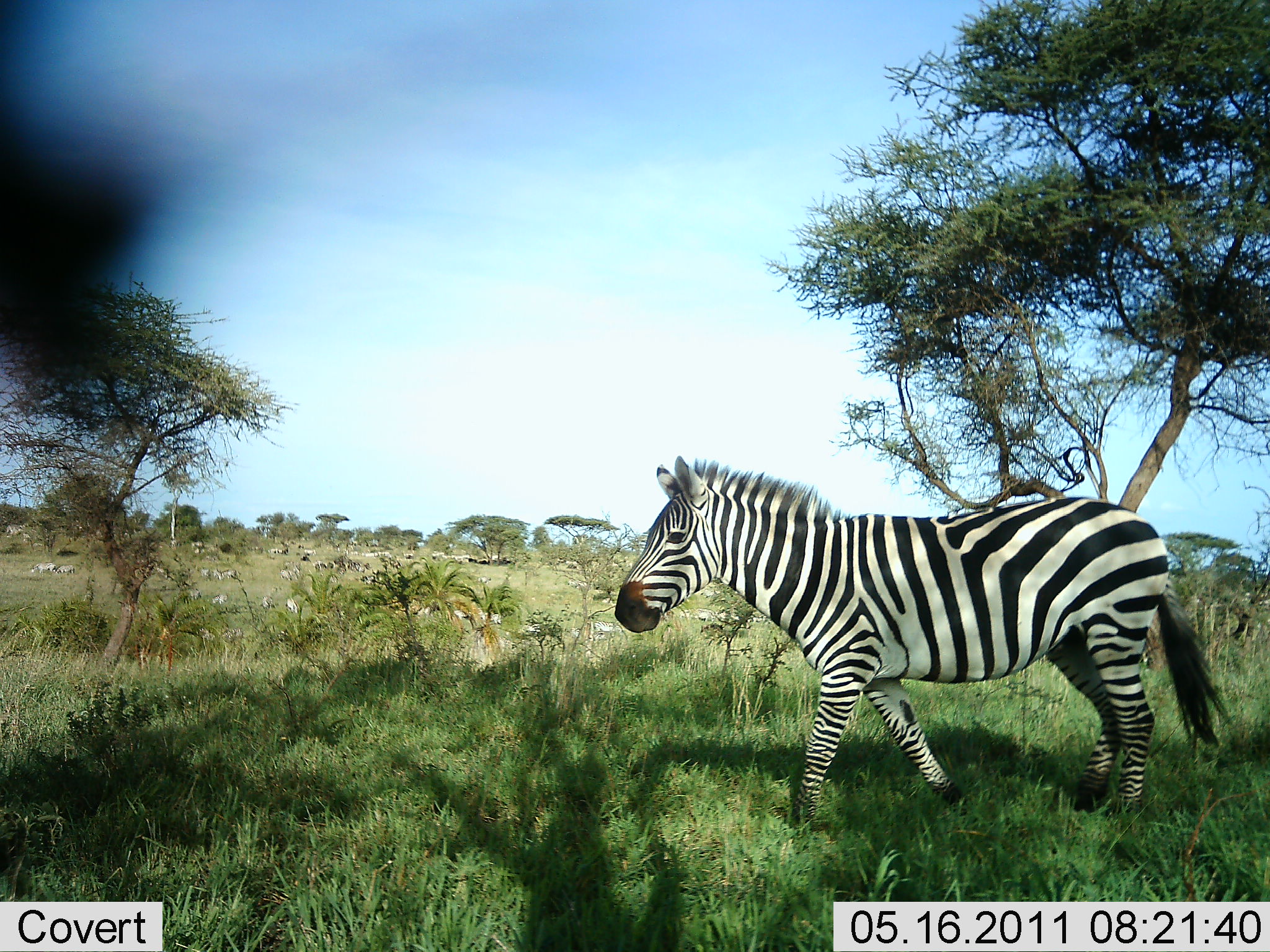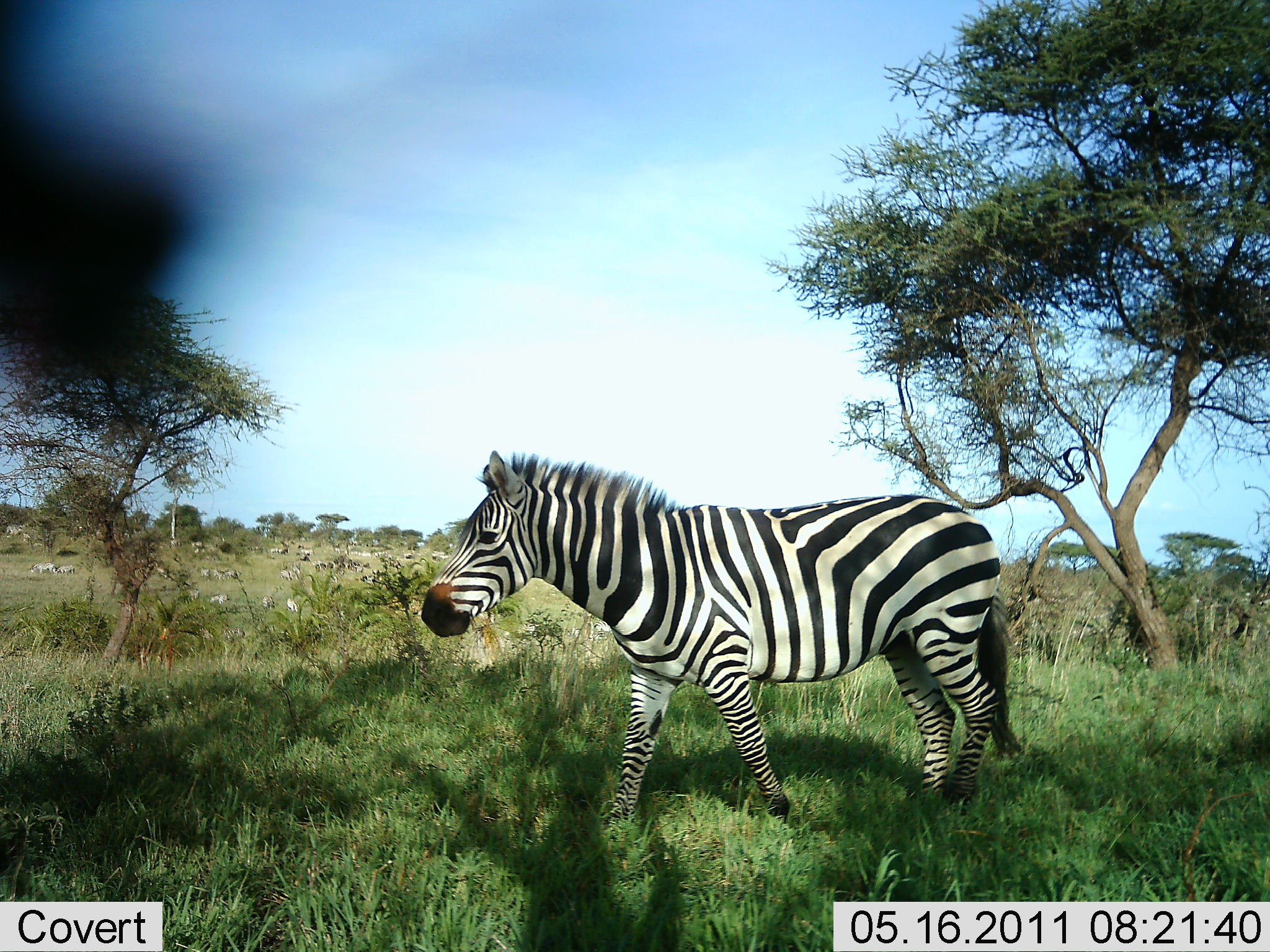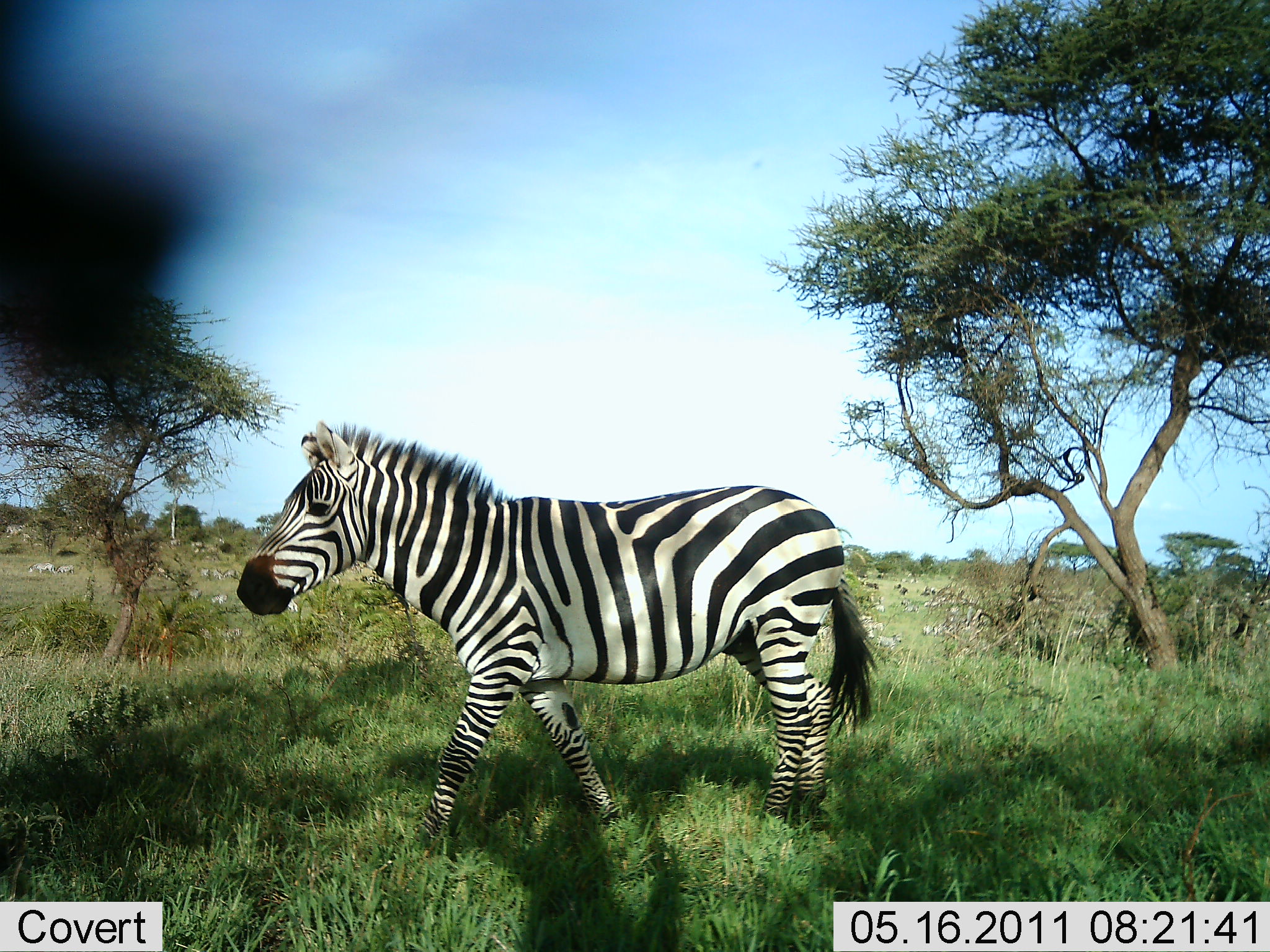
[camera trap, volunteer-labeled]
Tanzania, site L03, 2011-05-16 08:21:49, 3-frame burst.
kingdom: Animalia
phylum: Chordata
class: Mammalia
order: Perissodactyla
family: Equidae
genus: Equus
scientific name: Equus quagga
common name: plains zebra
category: zebra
Zebra (plains zebra) (Equus quagga), count 1. Behavior (volunteer vote fractions): standing 10%, resting 0%, moving 100%, interacting 0%. Young present (vote fraction): 0%. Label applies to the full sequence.